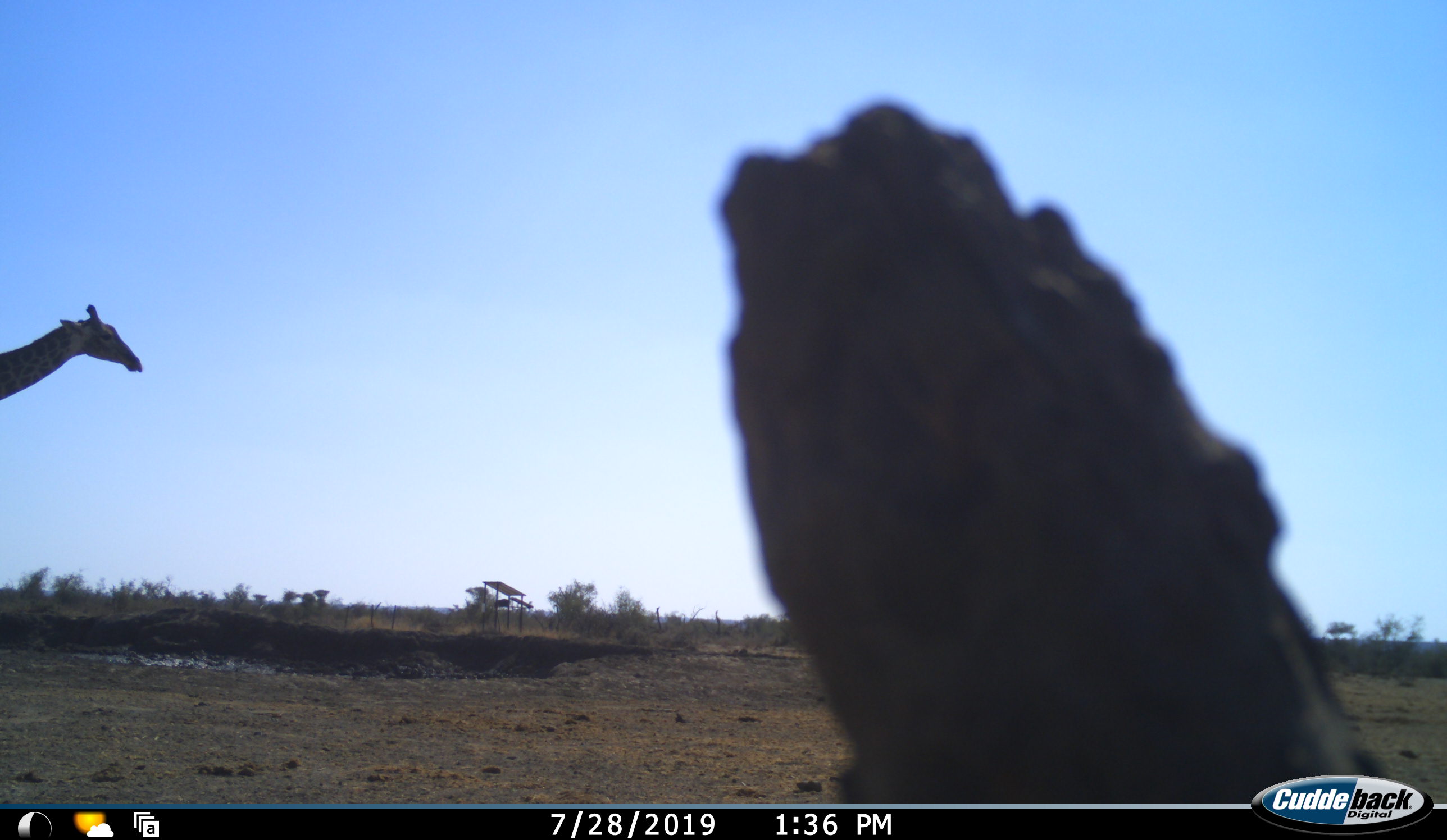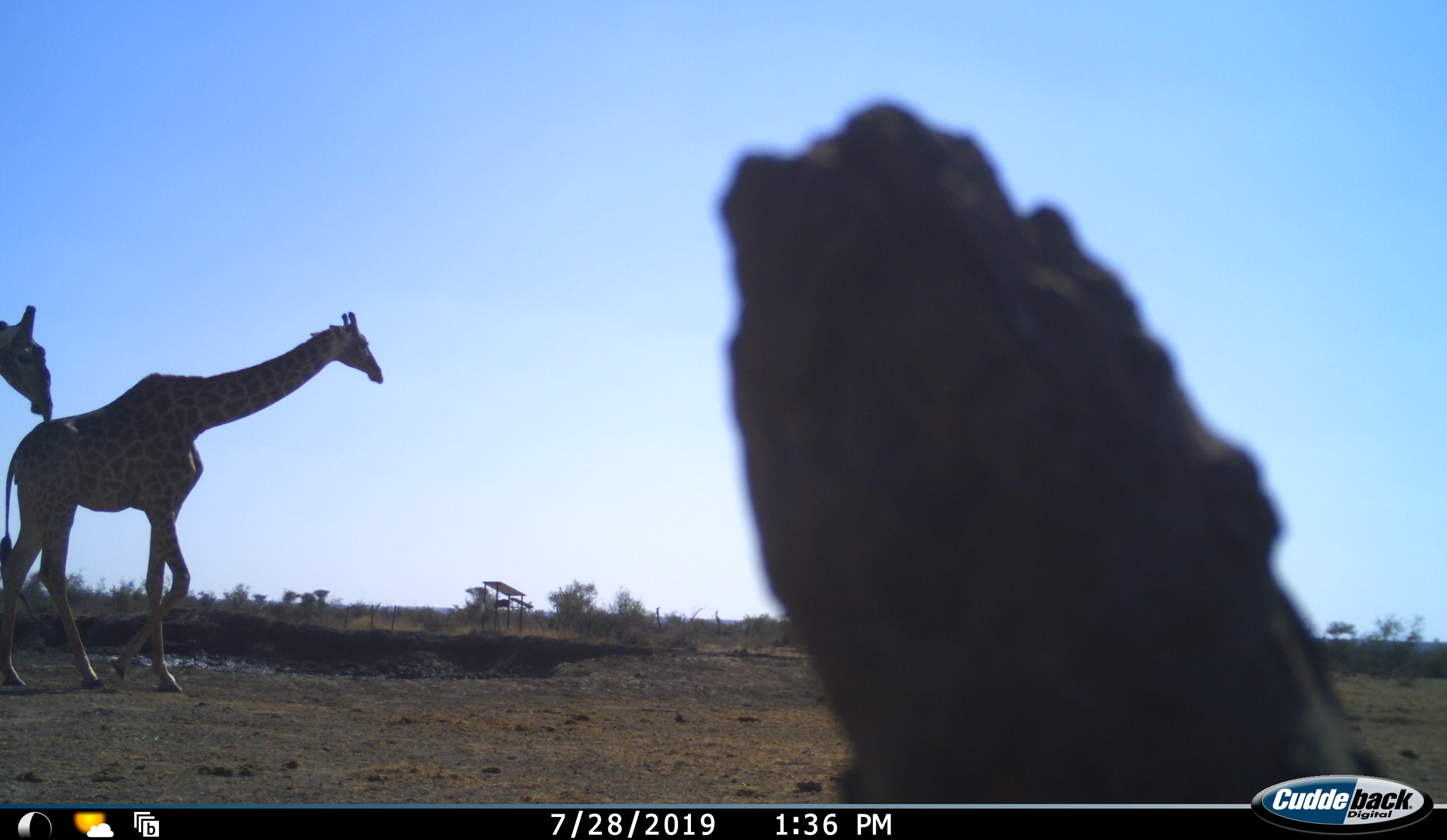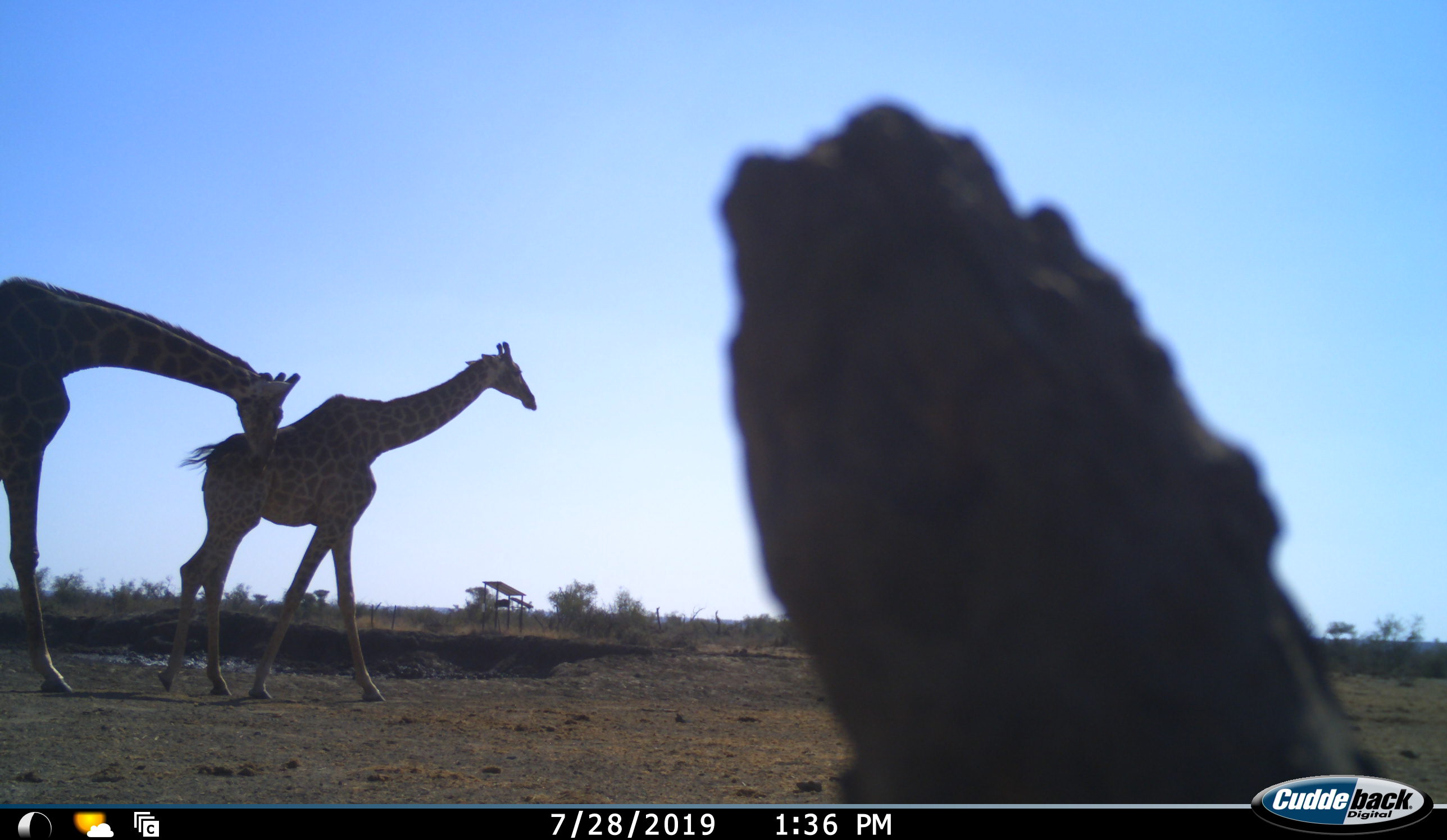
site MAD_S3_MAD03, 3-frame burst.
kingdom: Animalia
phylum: Chordata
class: Mammalia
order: Artiodactyla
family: Giraffidae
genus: Giraffa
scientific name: Giraffa camelopardalis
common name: giraffe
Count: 2.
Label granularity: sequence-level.